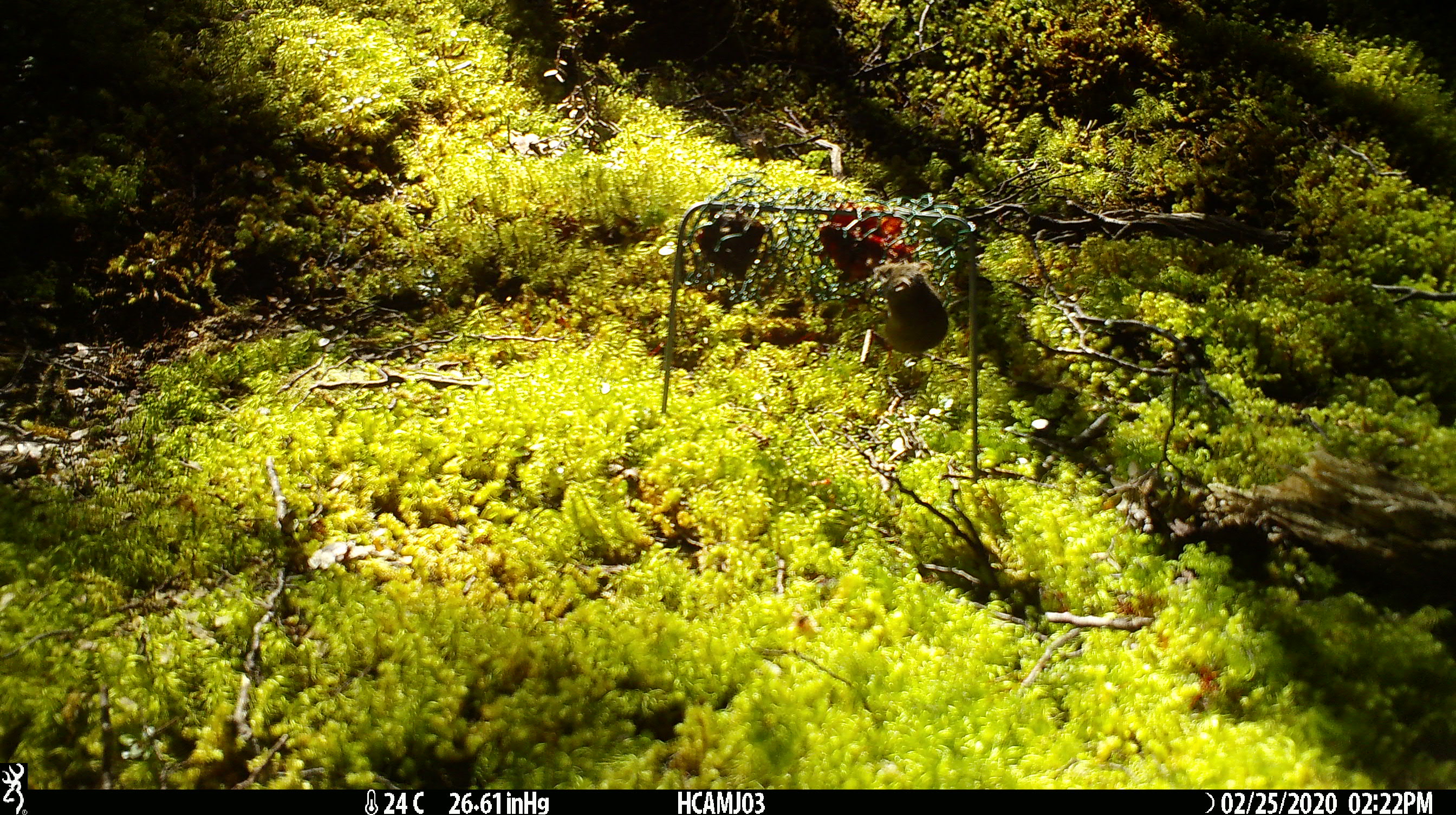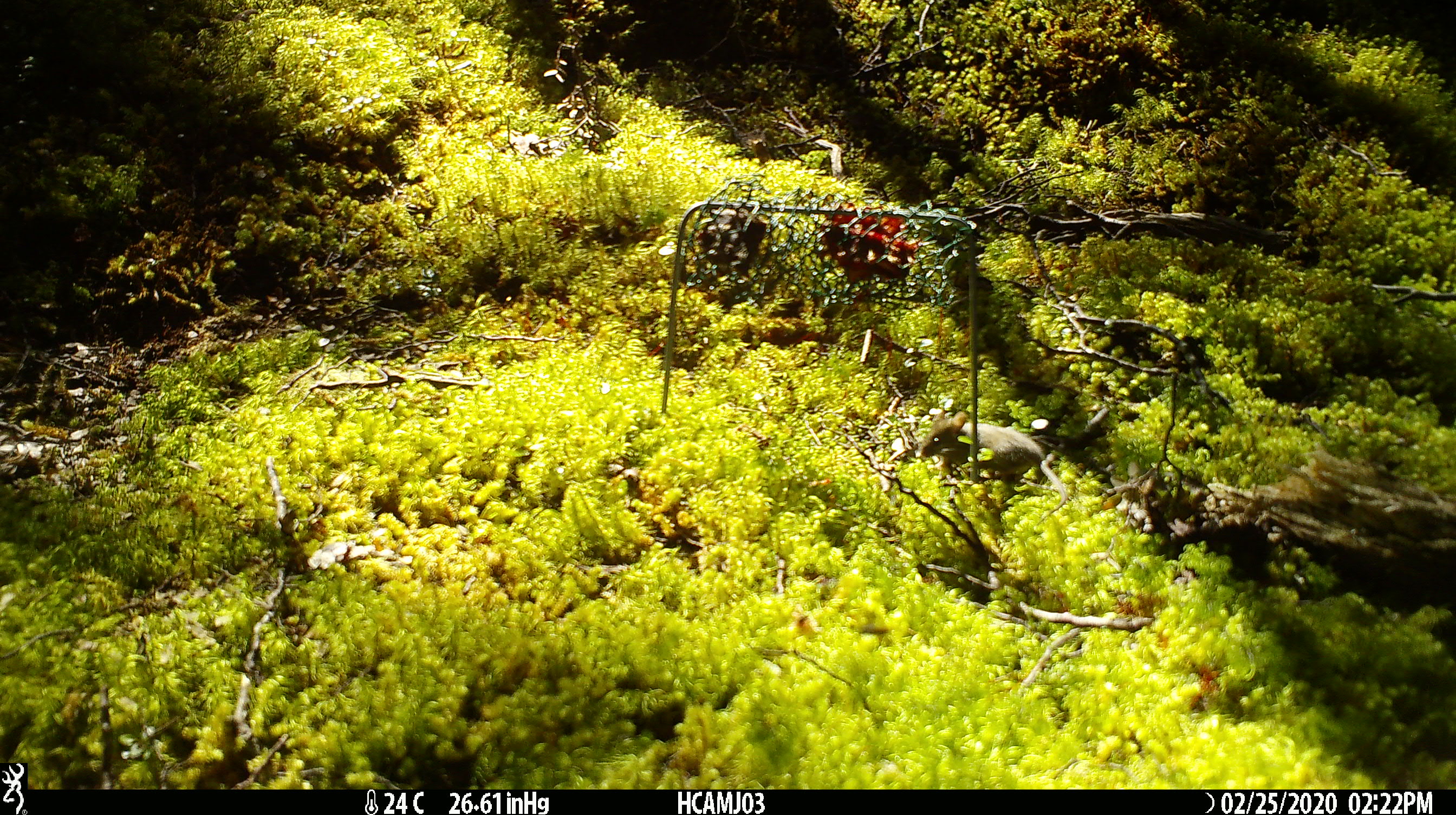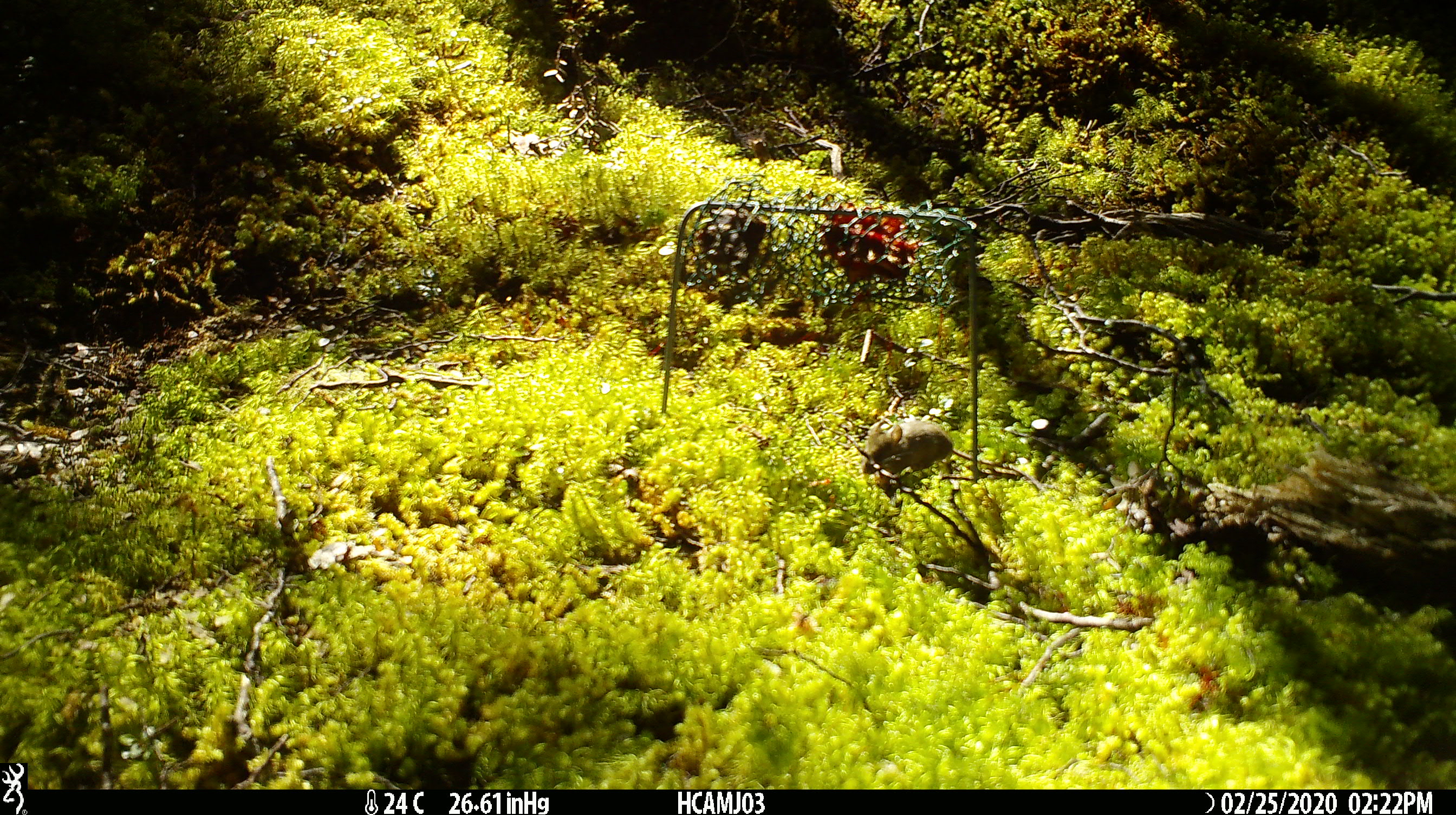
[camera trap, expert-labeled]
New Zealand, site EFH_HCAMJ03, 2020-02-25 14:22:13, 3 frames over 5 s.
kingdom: Animalia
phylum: Chordata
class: Mammalia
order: Rodentia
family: Muridae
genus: Mus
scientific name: Mus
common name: mouse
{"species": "mouse (Mus)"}